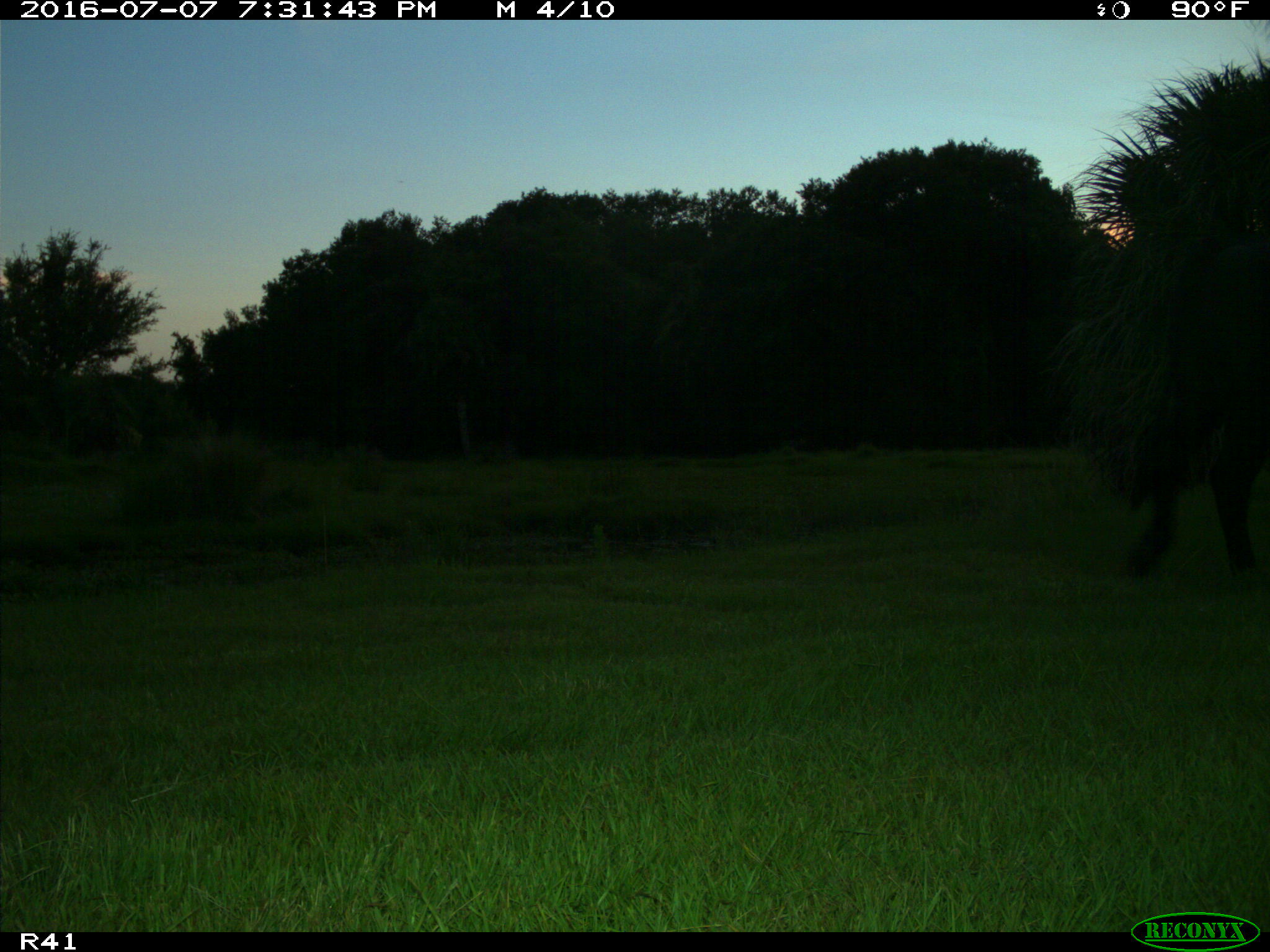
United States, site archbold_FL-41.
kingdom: Animalia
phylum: Chordata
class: Mammalia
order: Artiodactyla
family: Bovidae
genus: Bos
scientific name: Bos taurus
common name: domestic cow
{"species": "Bos taurus (domestic cow)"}